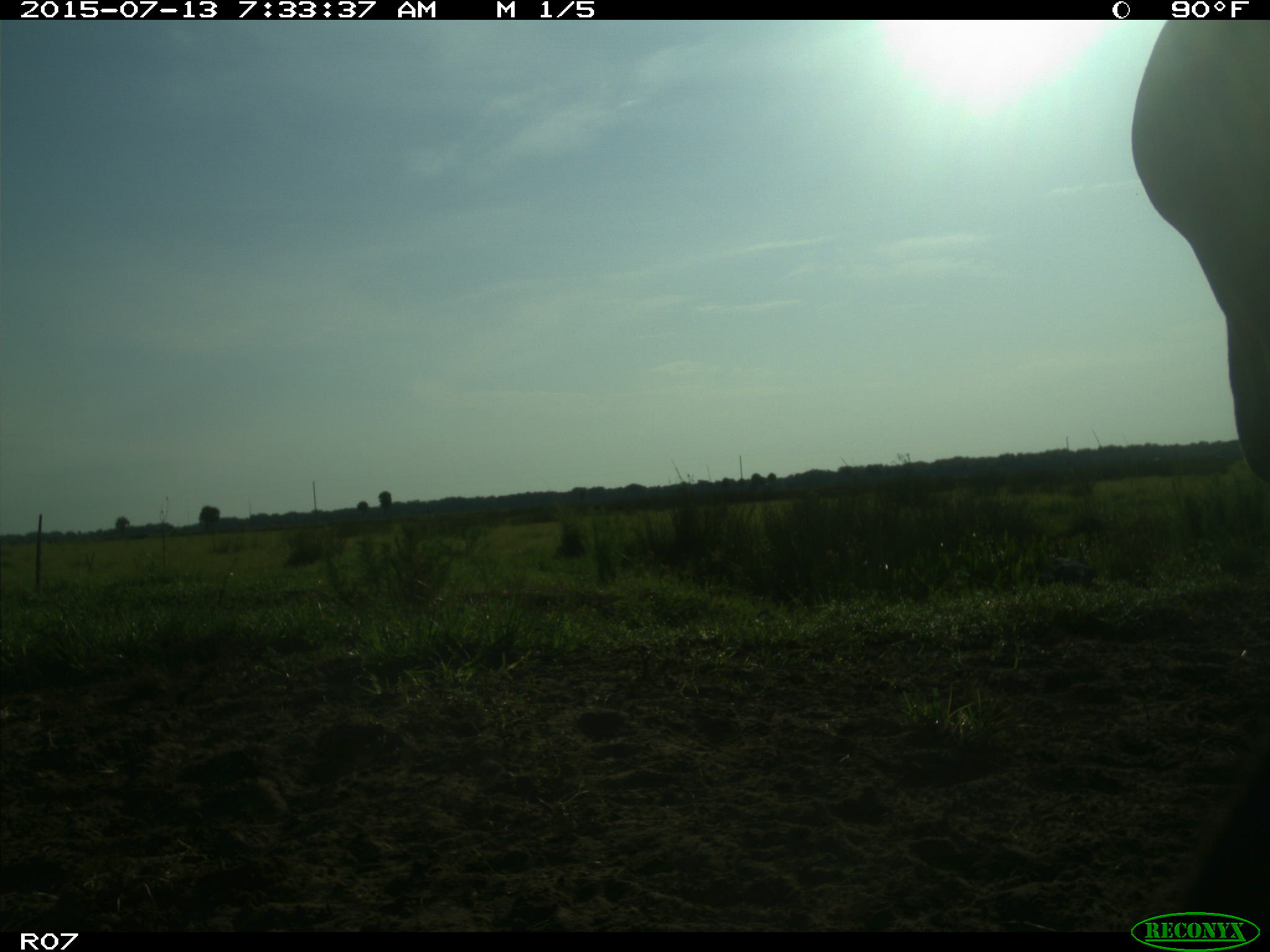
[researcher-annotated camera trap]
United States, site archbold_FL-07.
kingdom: Animalia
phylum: Chordata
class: Mammalia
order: Artiodactyla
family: Bovidae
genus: Bos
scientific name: Bos taurus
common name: domestic cow